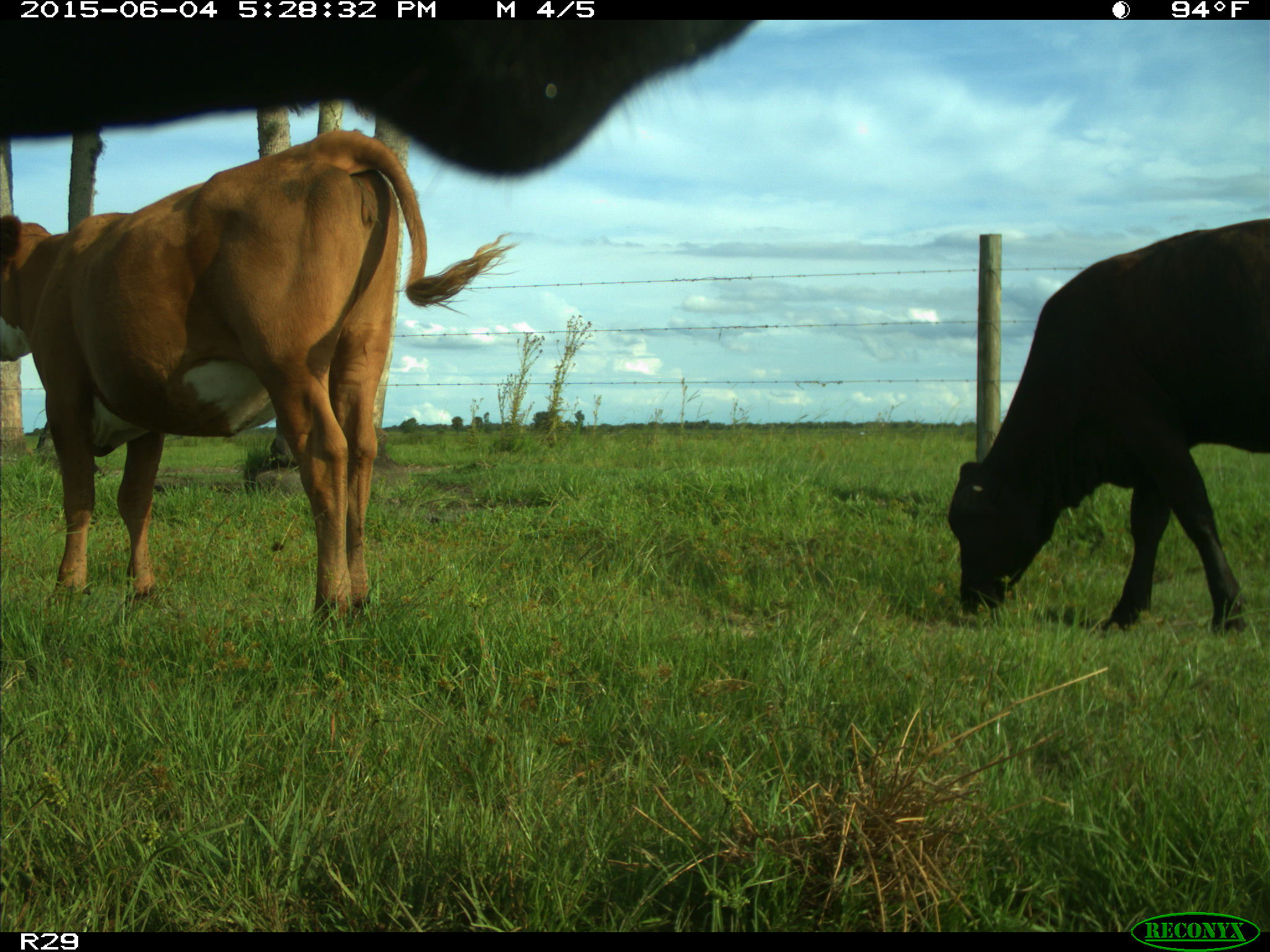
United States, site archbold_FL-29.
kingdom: Animalia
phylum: Chordata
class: Mammalia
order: Artiodactyla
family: Bovidae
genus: Bos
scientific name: Bos taurus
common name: domestic cow